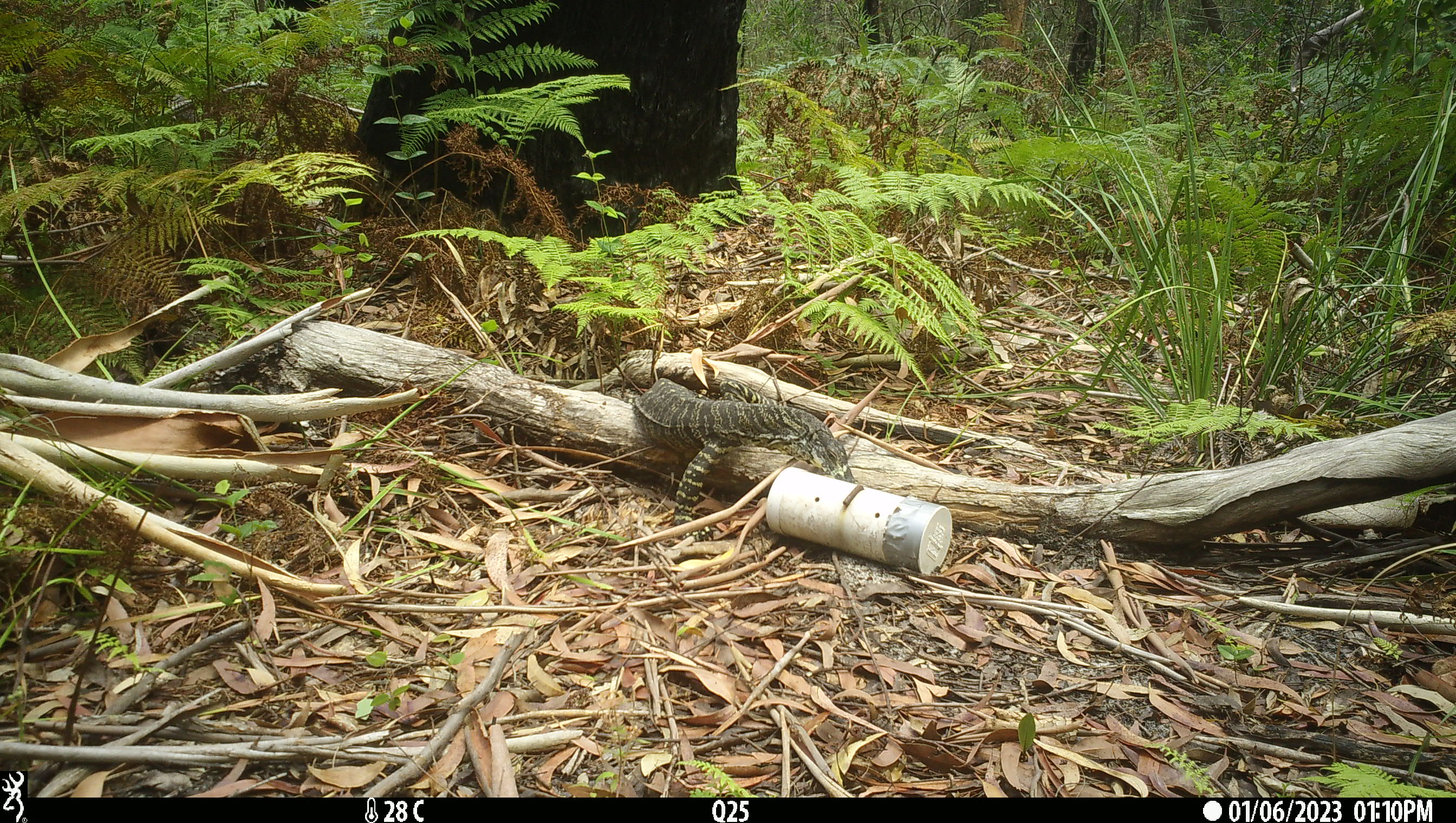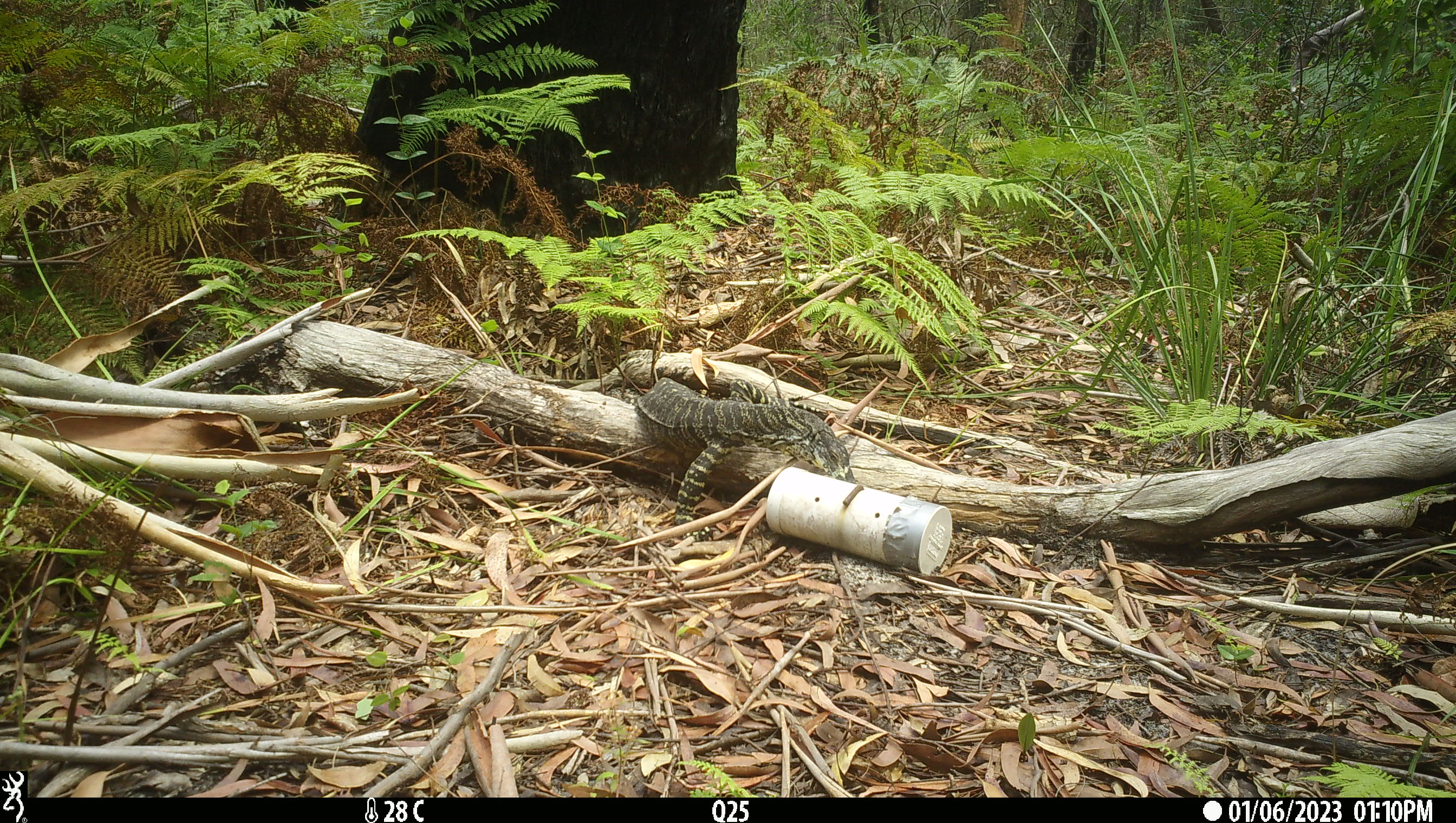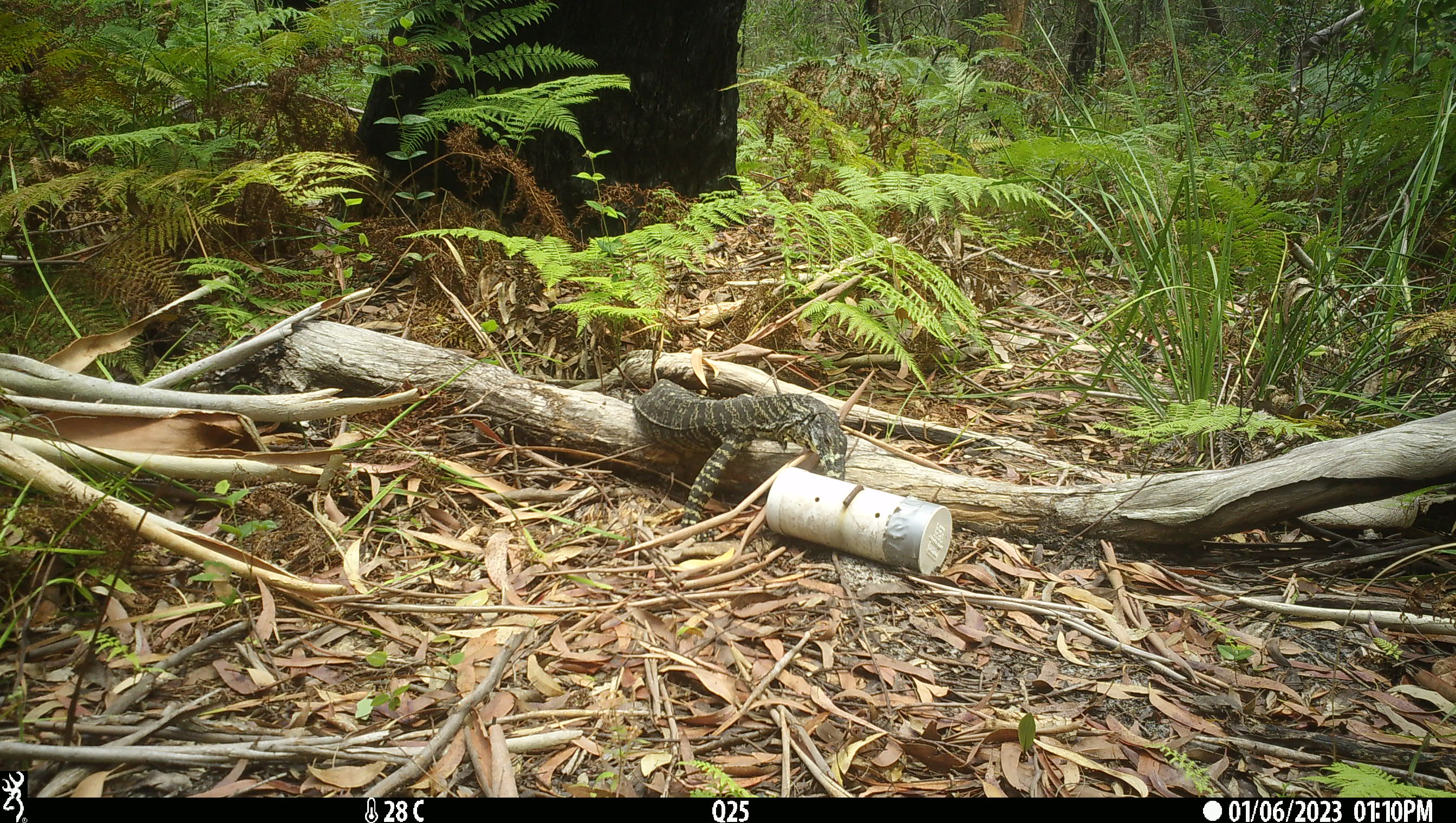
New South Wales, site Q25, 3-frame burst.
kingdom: Animalia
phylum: Chordata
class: Reptilia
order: Squamata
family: Varanidae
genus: Varanus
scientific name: Varanus varius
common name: lace monitor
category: goanna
Goanna (lace monitor) (Varanus varius).